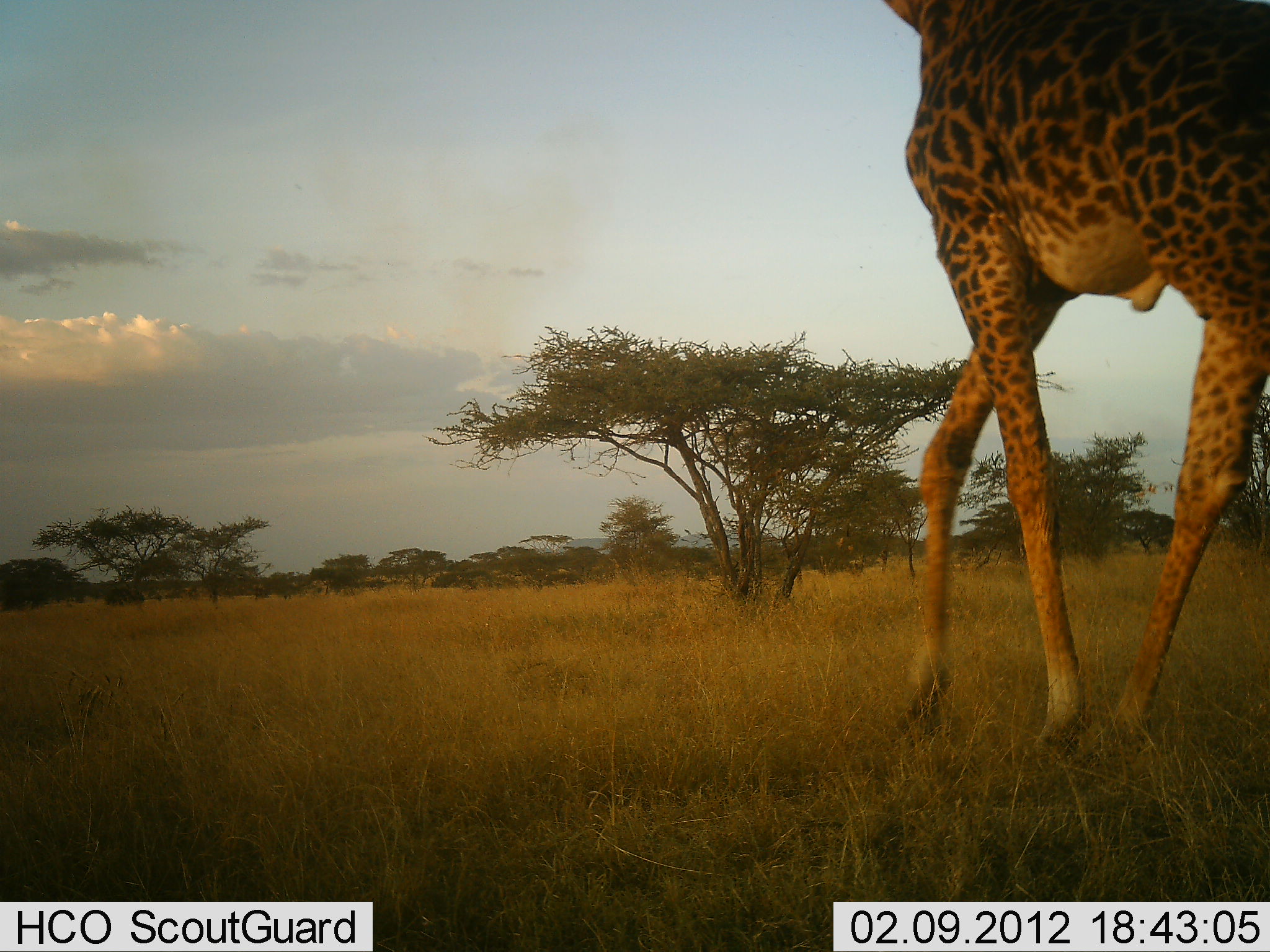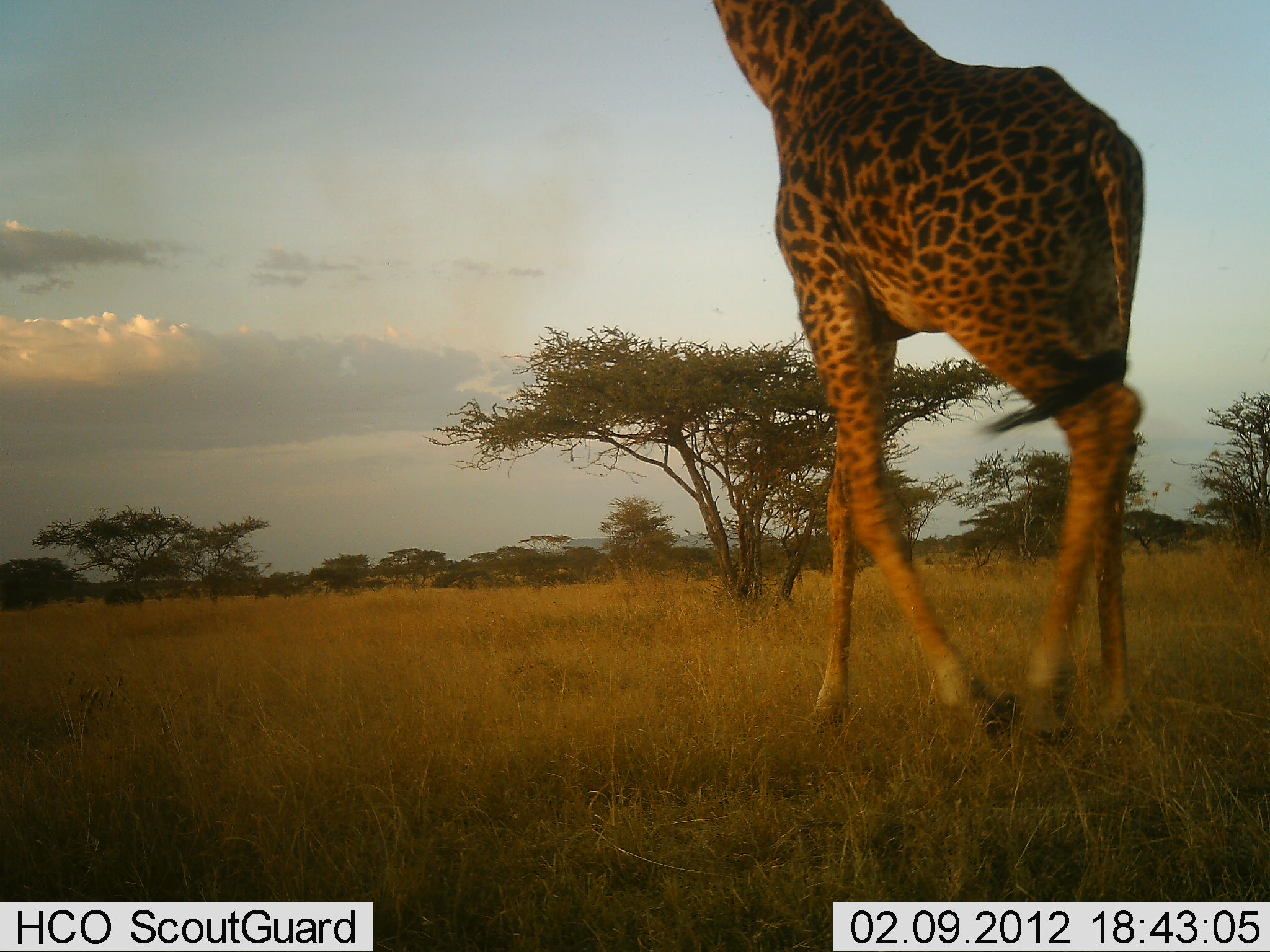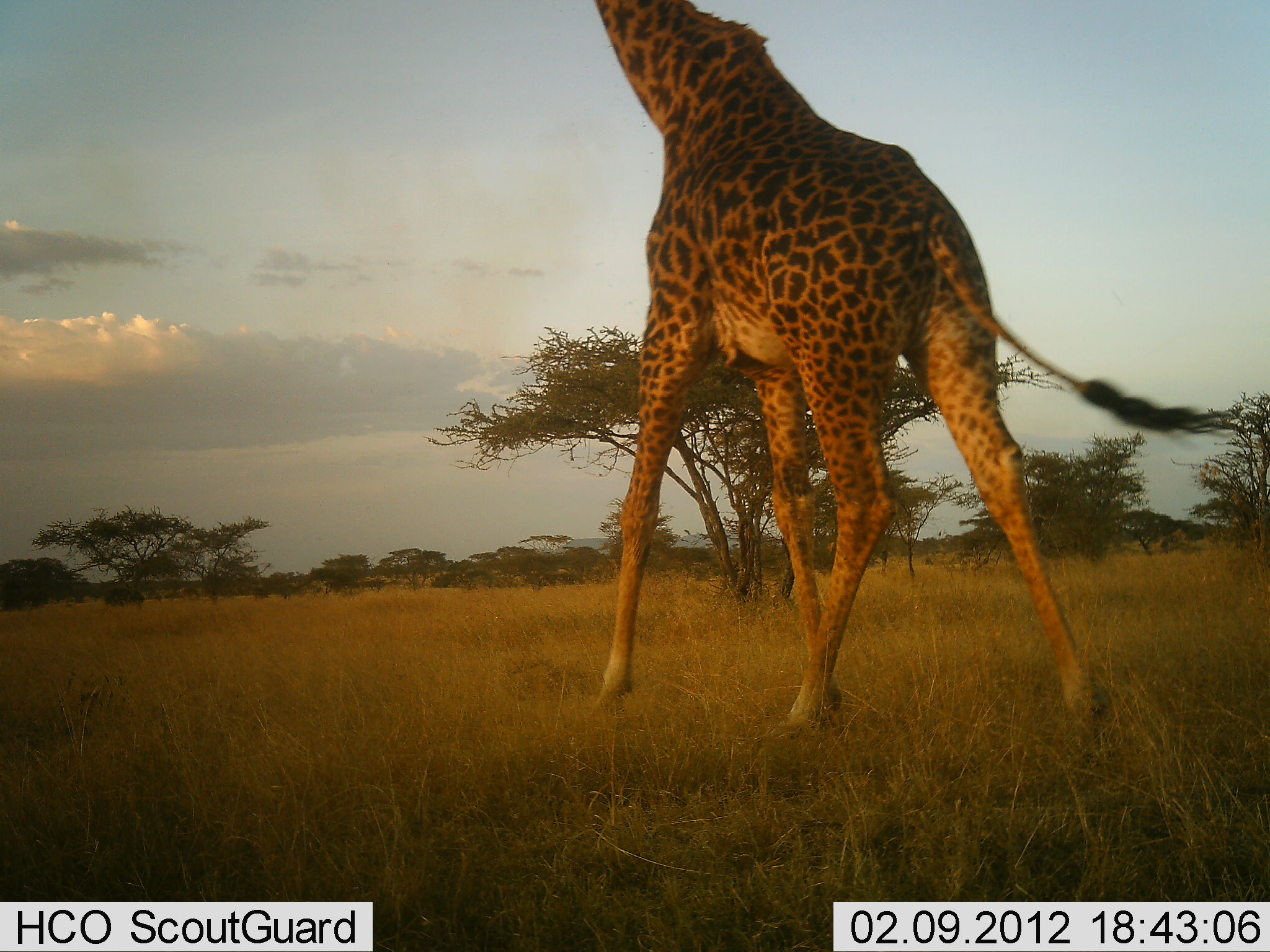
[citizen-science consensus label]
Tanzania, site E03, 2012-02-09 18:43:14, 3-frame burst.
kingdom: Animalia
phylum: Chordata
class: Mammalia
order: Artiodactyla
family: Giraffidae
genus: Giraffa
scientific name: Giraffa camelopardalis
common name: giraffe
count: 1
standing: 4%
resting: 0%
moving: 100%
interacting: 0%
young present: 0%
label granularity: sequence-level